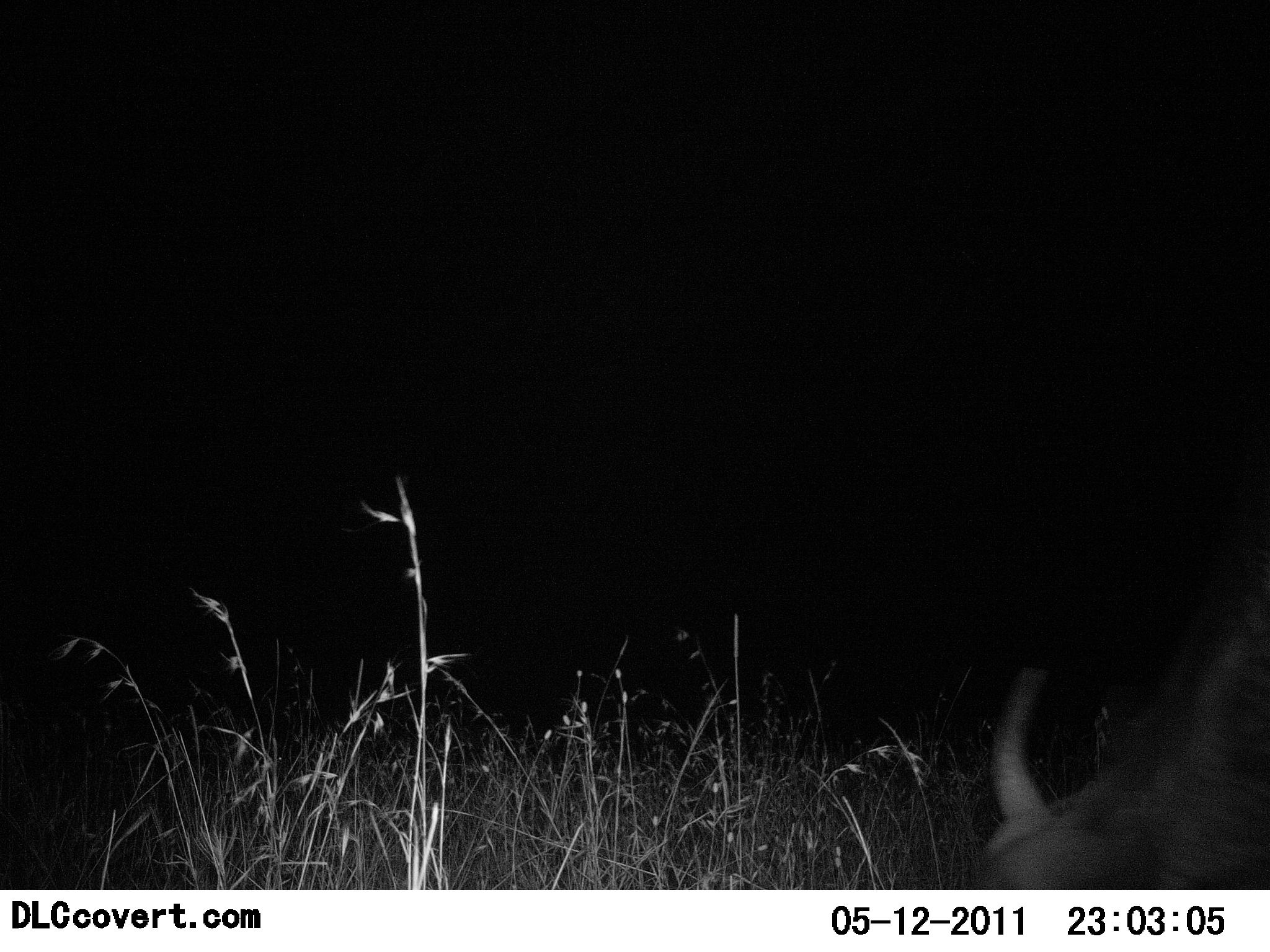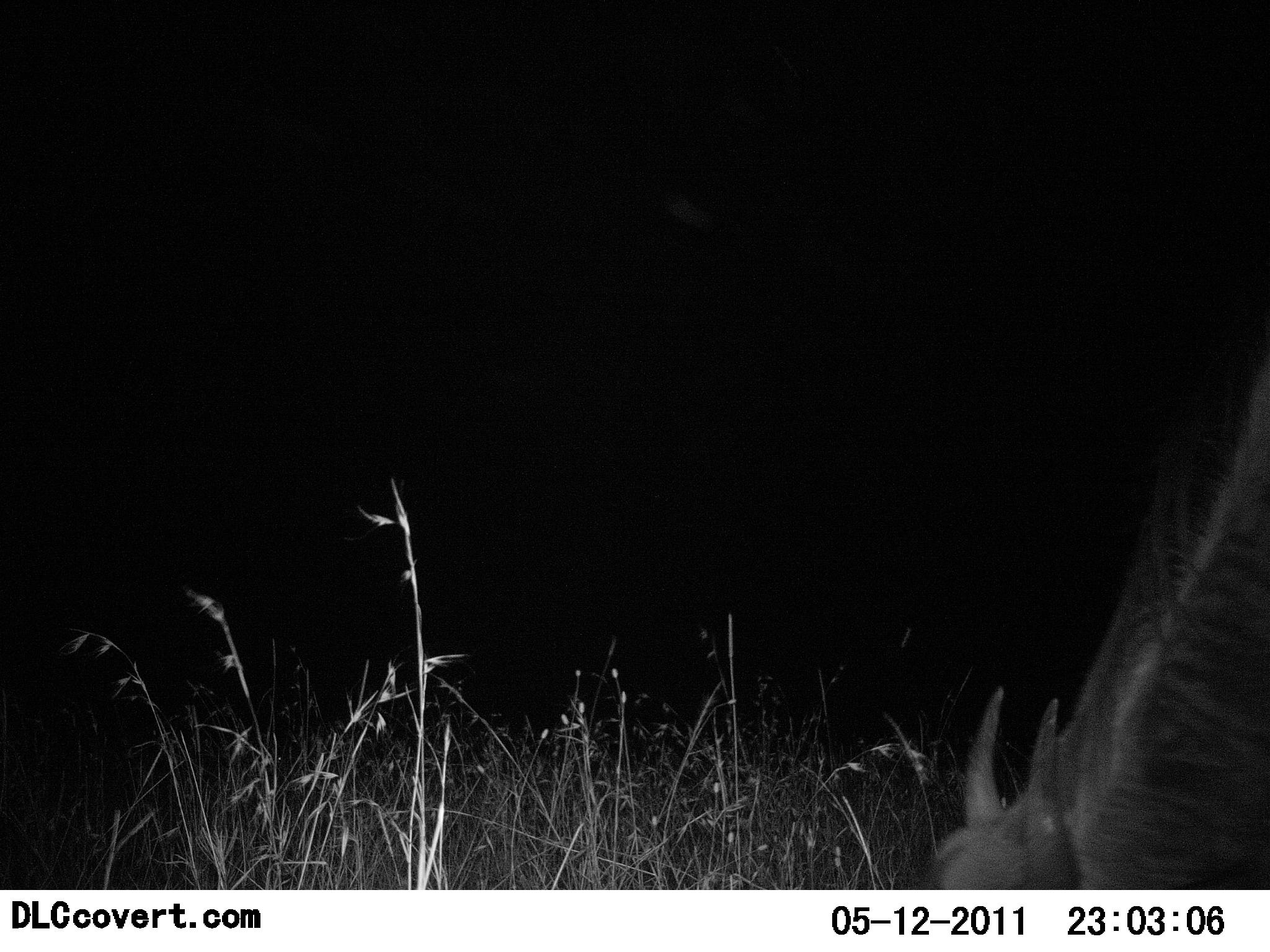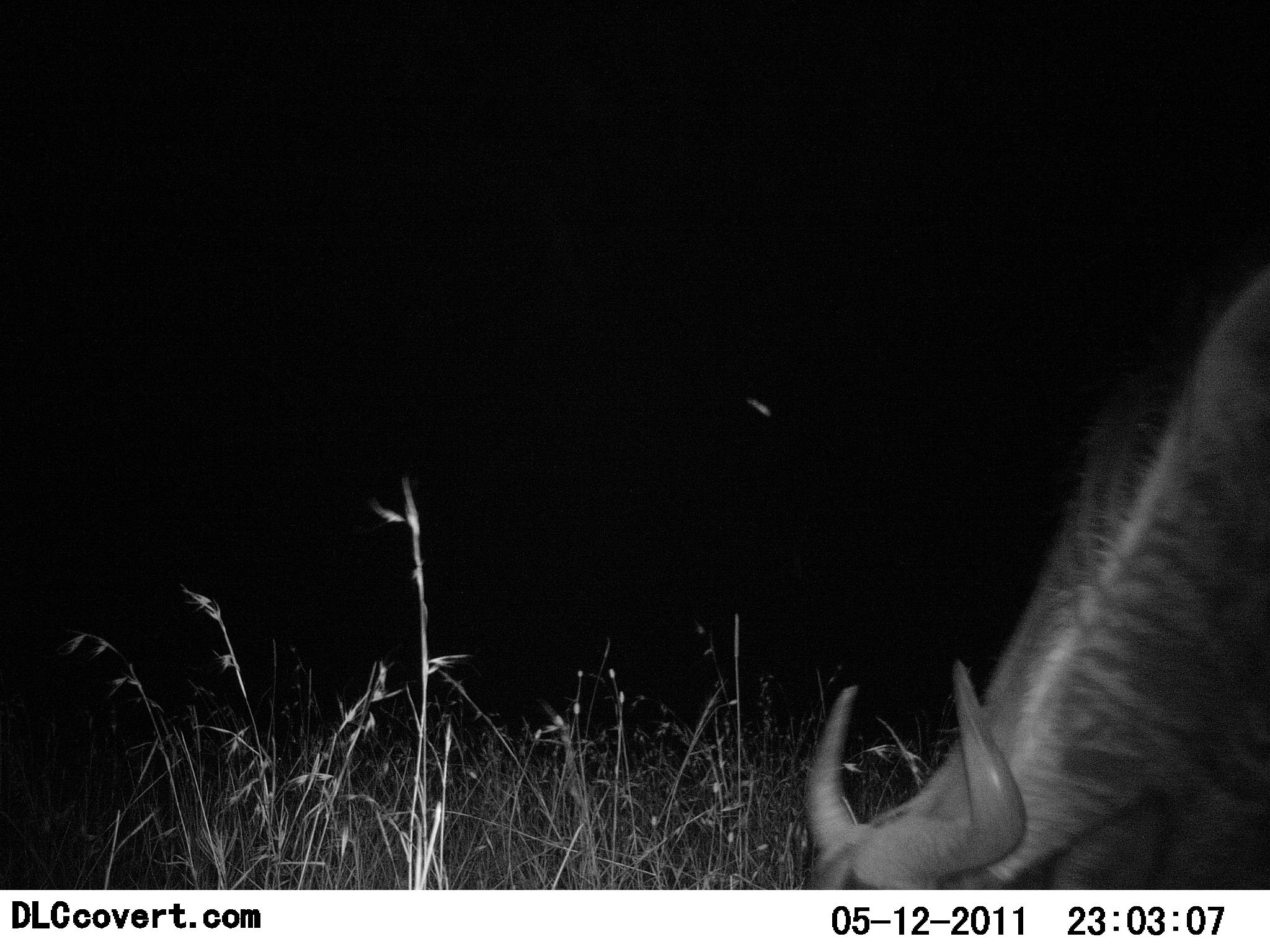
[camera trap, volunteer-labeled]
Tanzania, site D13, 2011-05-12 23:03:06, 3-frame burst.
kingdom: Animalia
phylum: Chordata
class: Mammalia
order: Artiodactyla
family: Bovidae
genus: Connochaetes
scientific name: Connochaetes taurinus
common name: blue wildebeest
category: wildebeest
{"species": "wildebeest (blue wildebeest) (Connochaetes taurinus)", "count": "1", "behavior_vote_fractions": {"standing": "9%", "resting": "0%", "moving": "36%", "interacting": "0%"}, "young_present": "0%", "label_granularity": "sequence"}